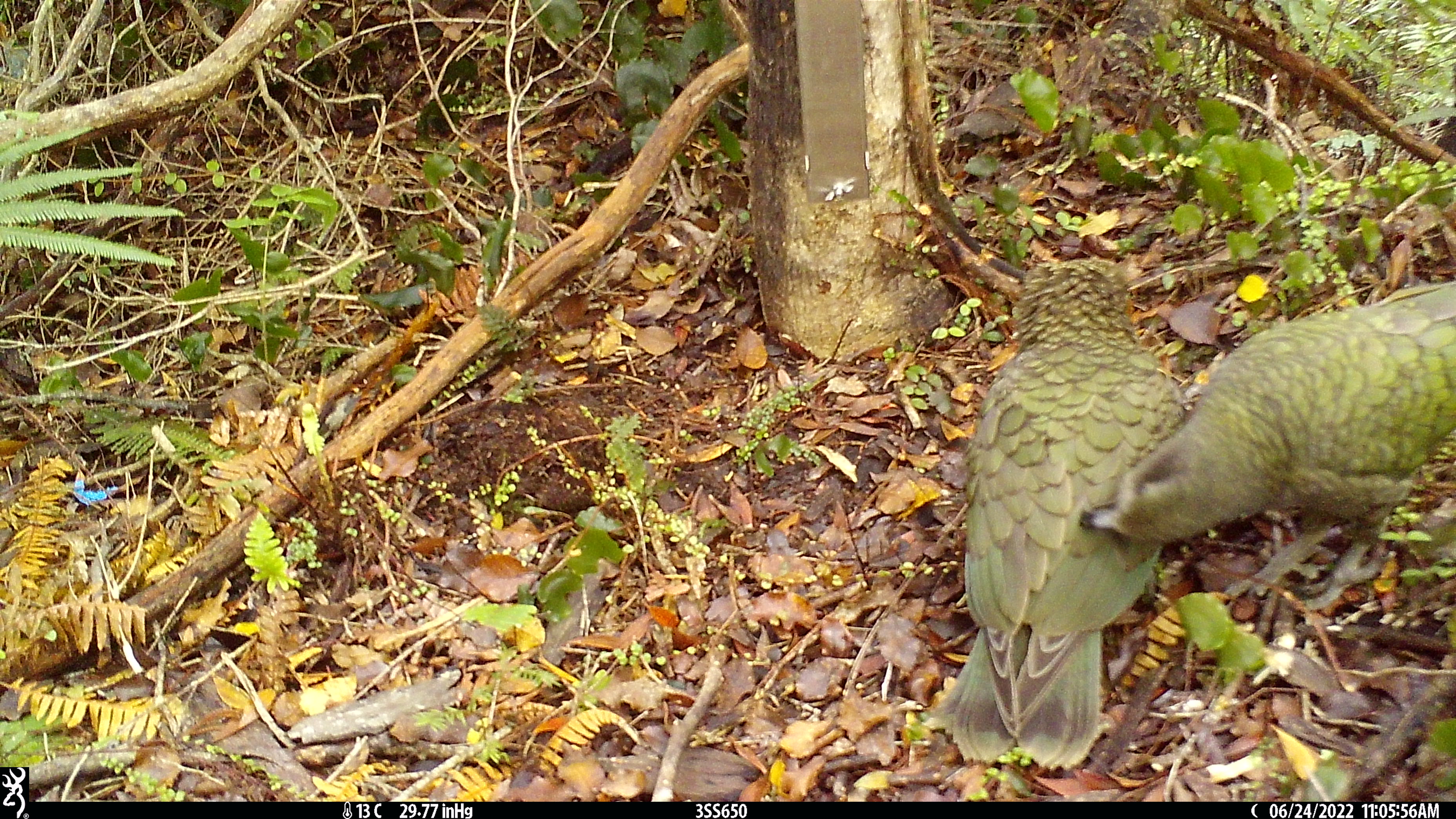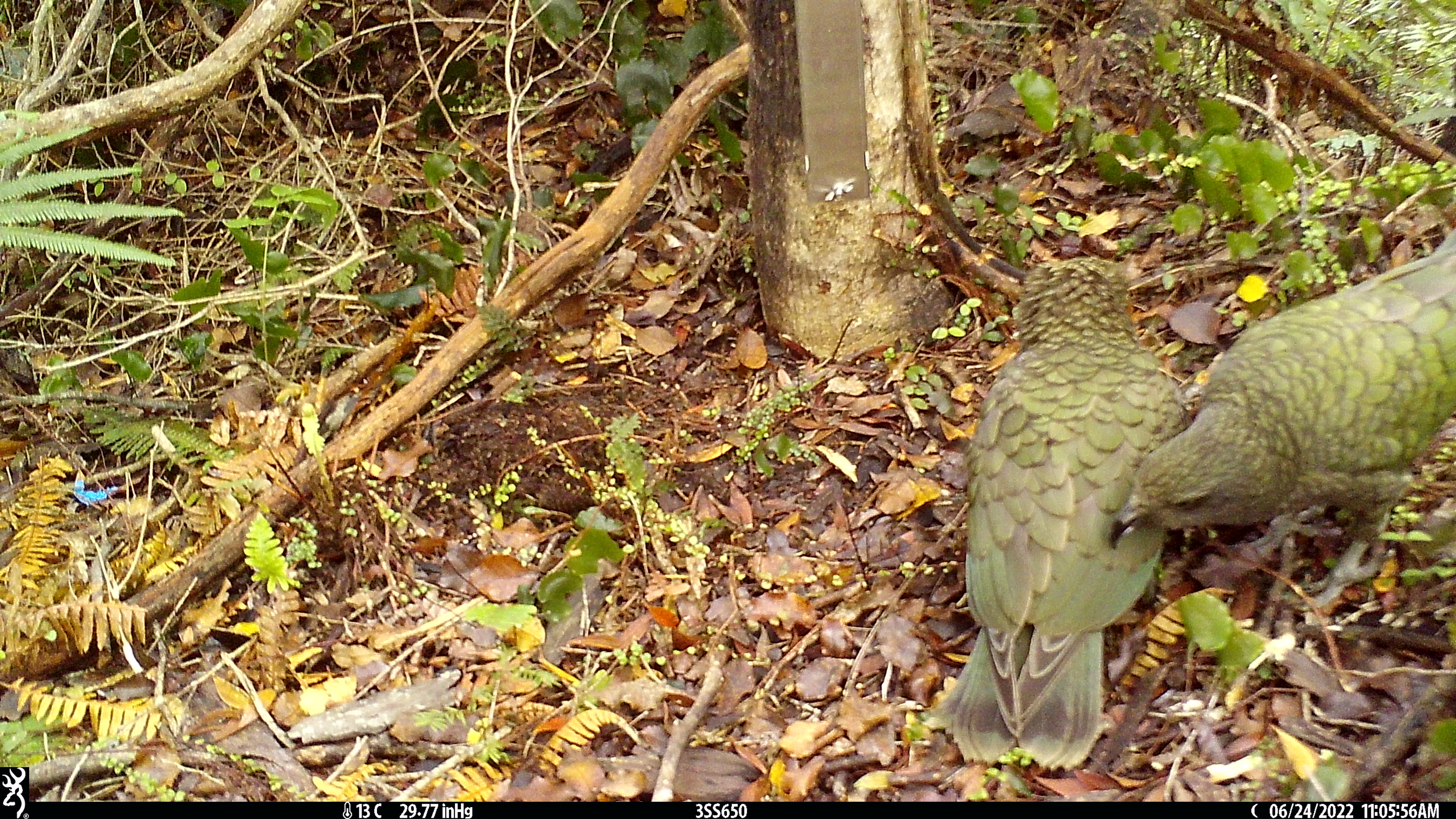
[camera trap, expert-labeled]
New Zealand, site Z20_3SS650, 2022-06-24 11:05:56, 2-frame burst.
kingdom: Animalia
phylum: Chordata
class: Aves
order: Psittaciformes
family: Strigopidae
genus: Nestor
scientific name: Nestor notabilis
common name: kea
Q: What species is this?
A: Kea (Nestor notabilis).